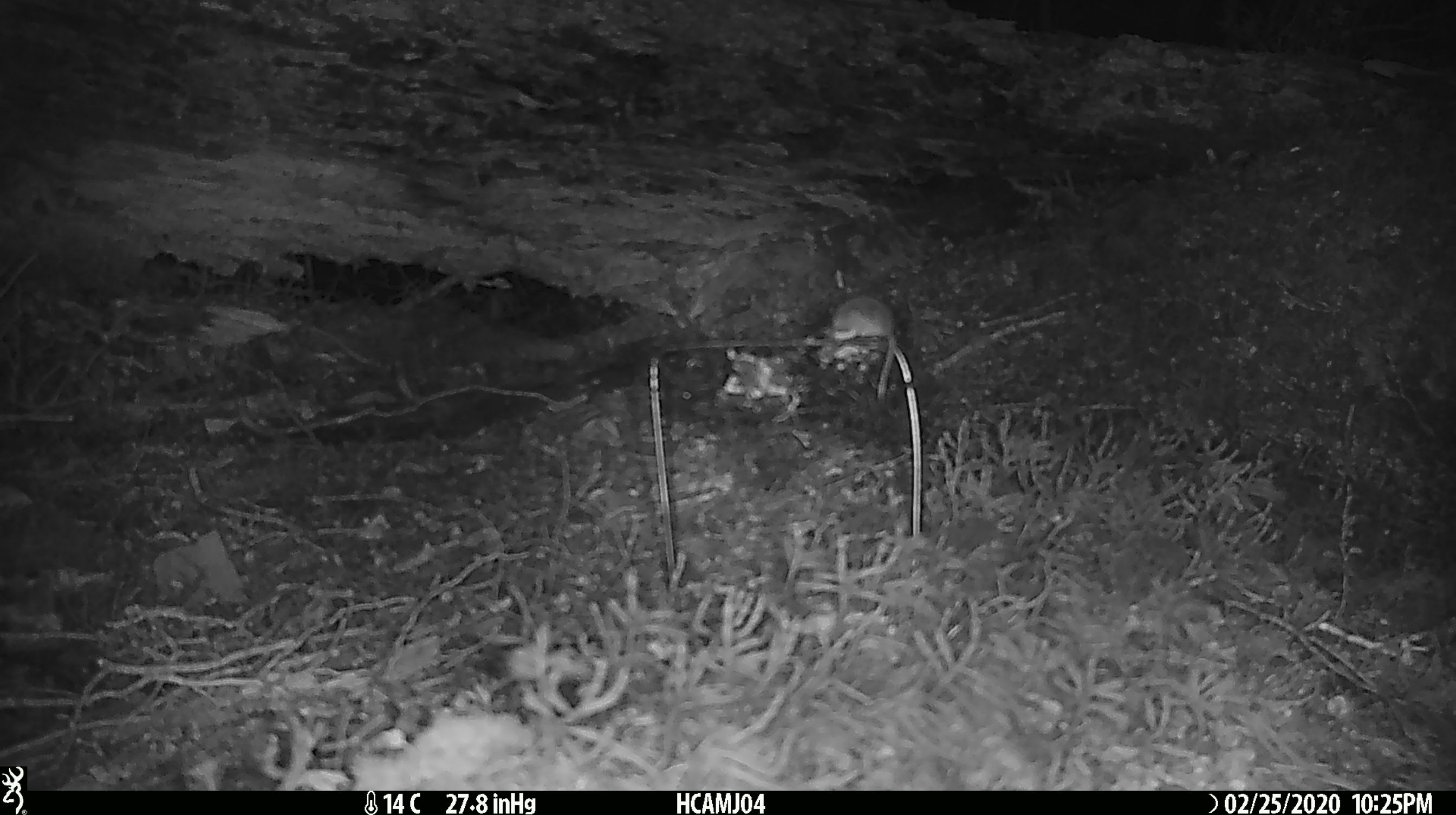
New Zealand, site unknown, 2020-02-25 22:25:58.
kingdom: Animalia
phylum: Chordata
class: Mammalia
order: Rodentia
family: Muridae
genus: Mus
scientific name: Mus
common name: mouse